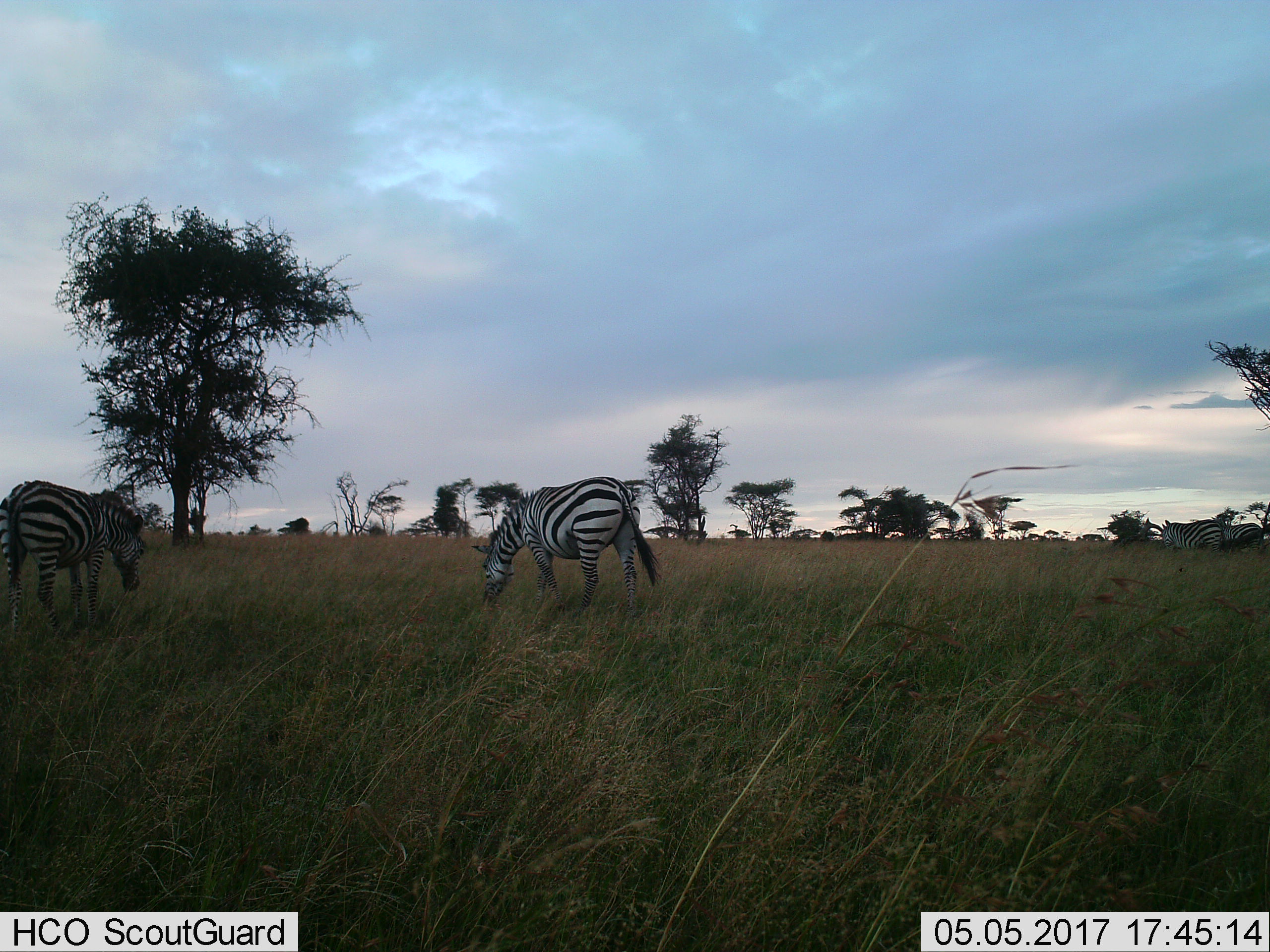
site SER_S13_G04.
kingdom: Animalia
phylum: Chordata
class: Mammalia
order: Perissodactyla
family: Equidae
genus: Equus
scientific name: Equus quagga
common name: plains zebra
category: zebraplains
Zebraplains (plains zebra) (Equus quagga), count 4. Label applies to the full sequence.